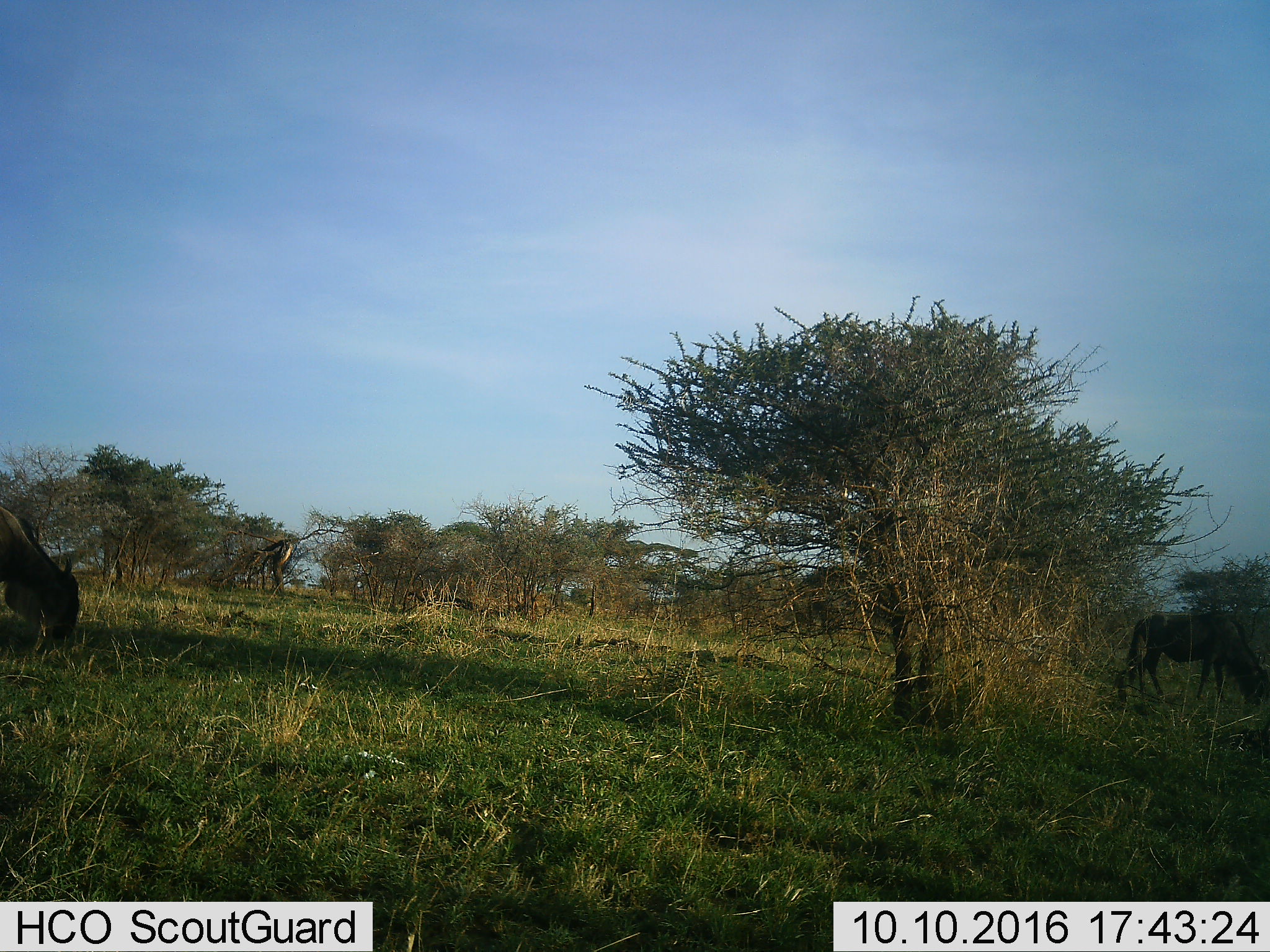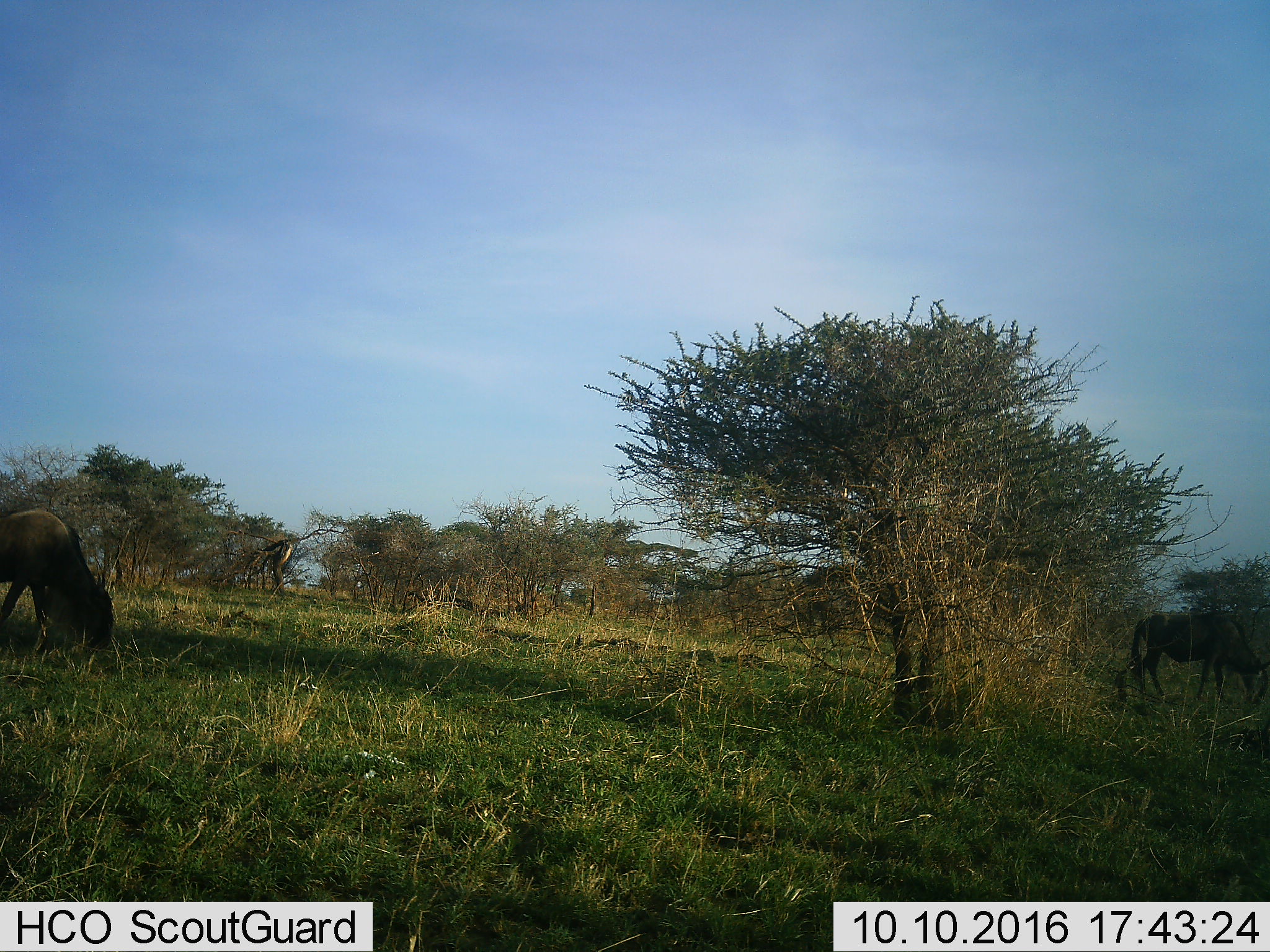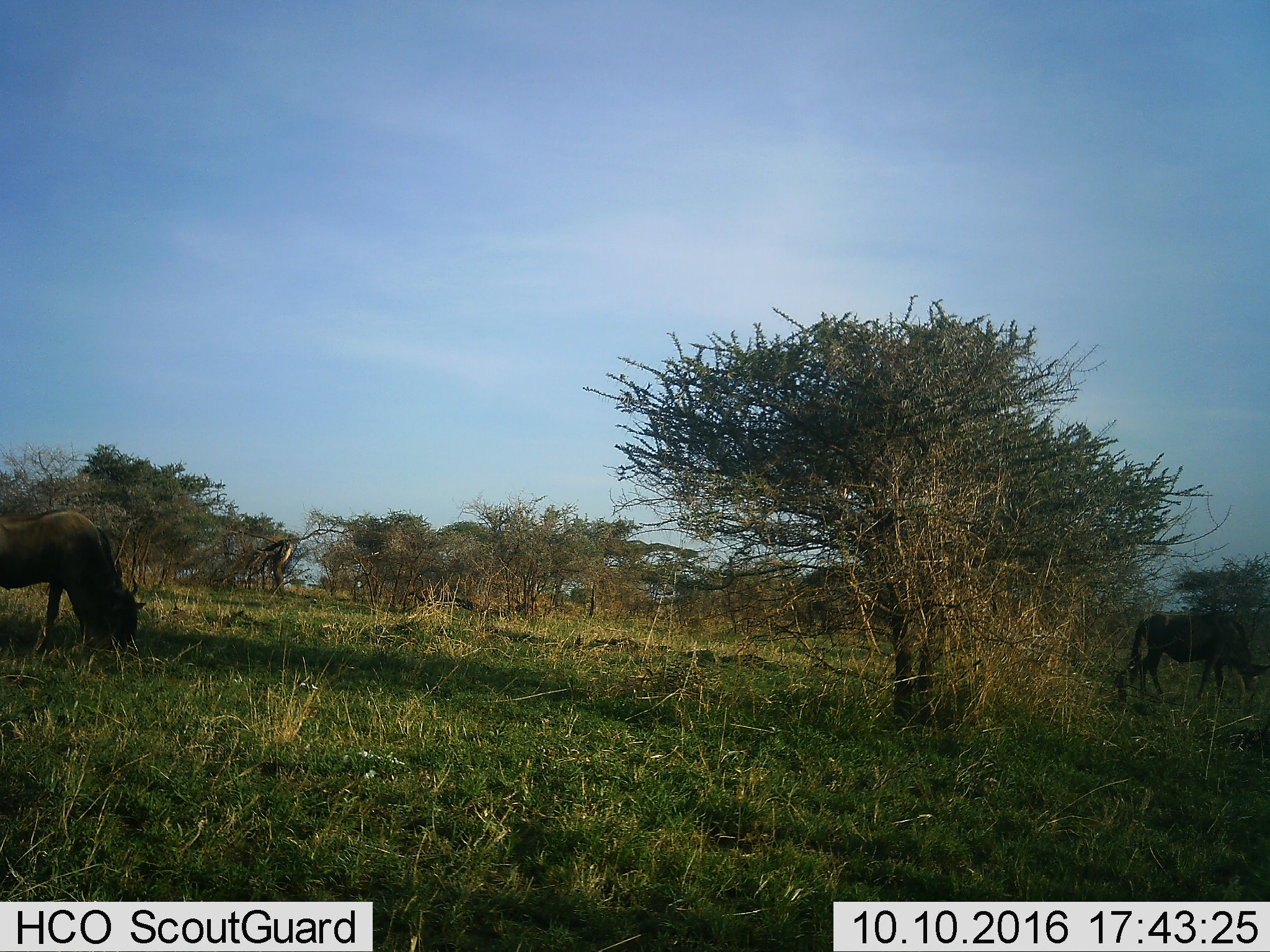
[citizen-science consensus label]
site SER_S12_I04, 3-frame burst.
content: unidentified animal